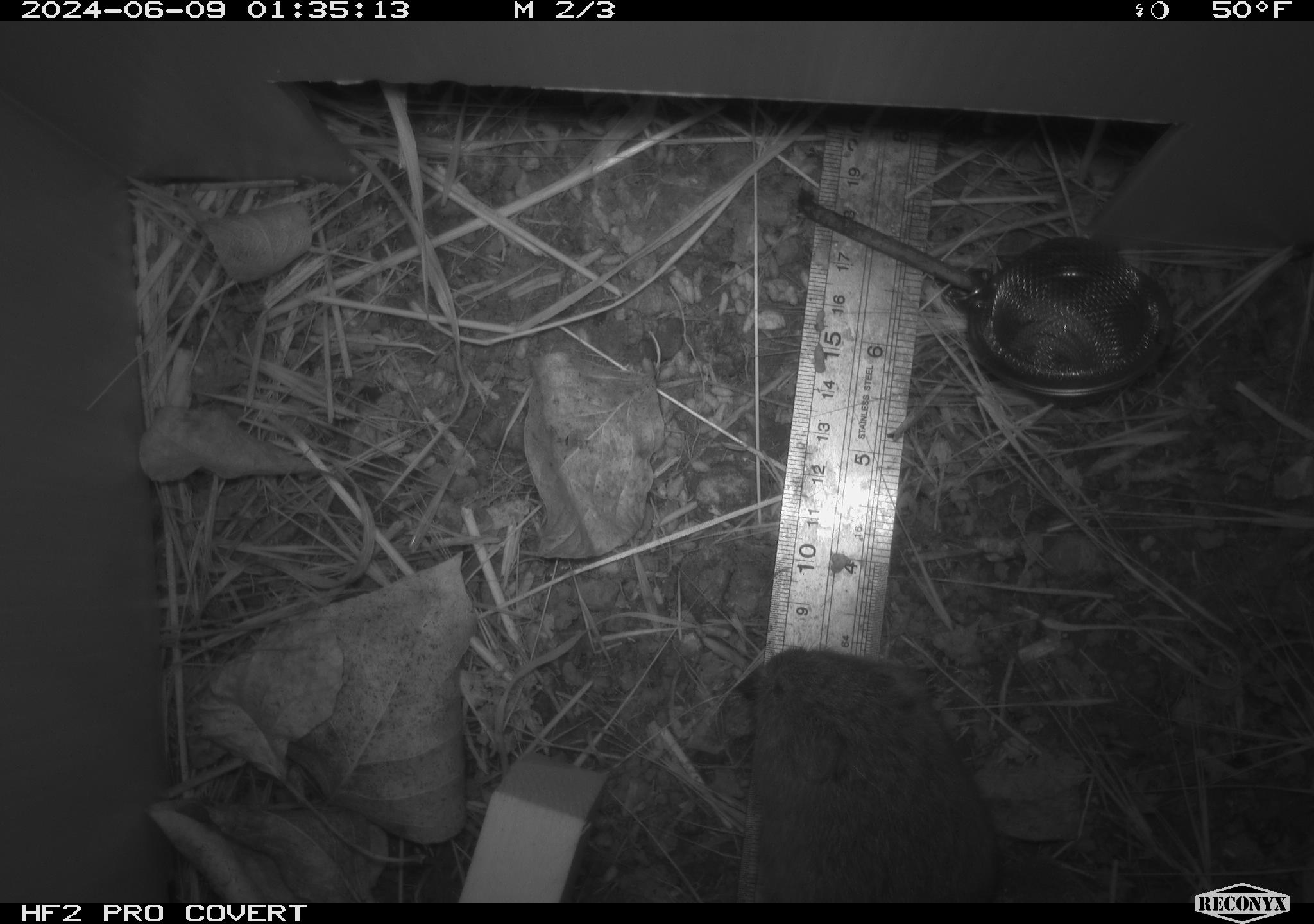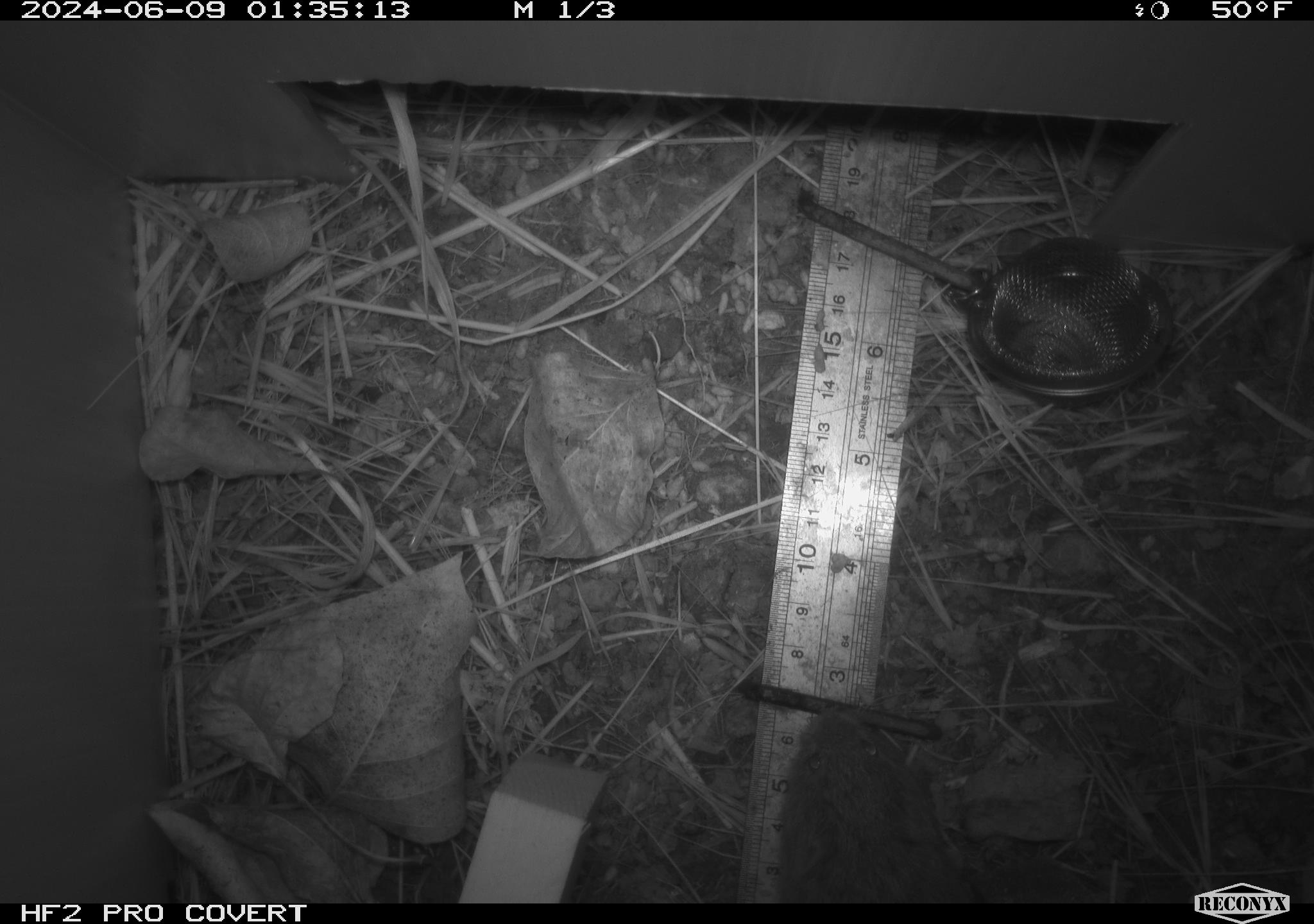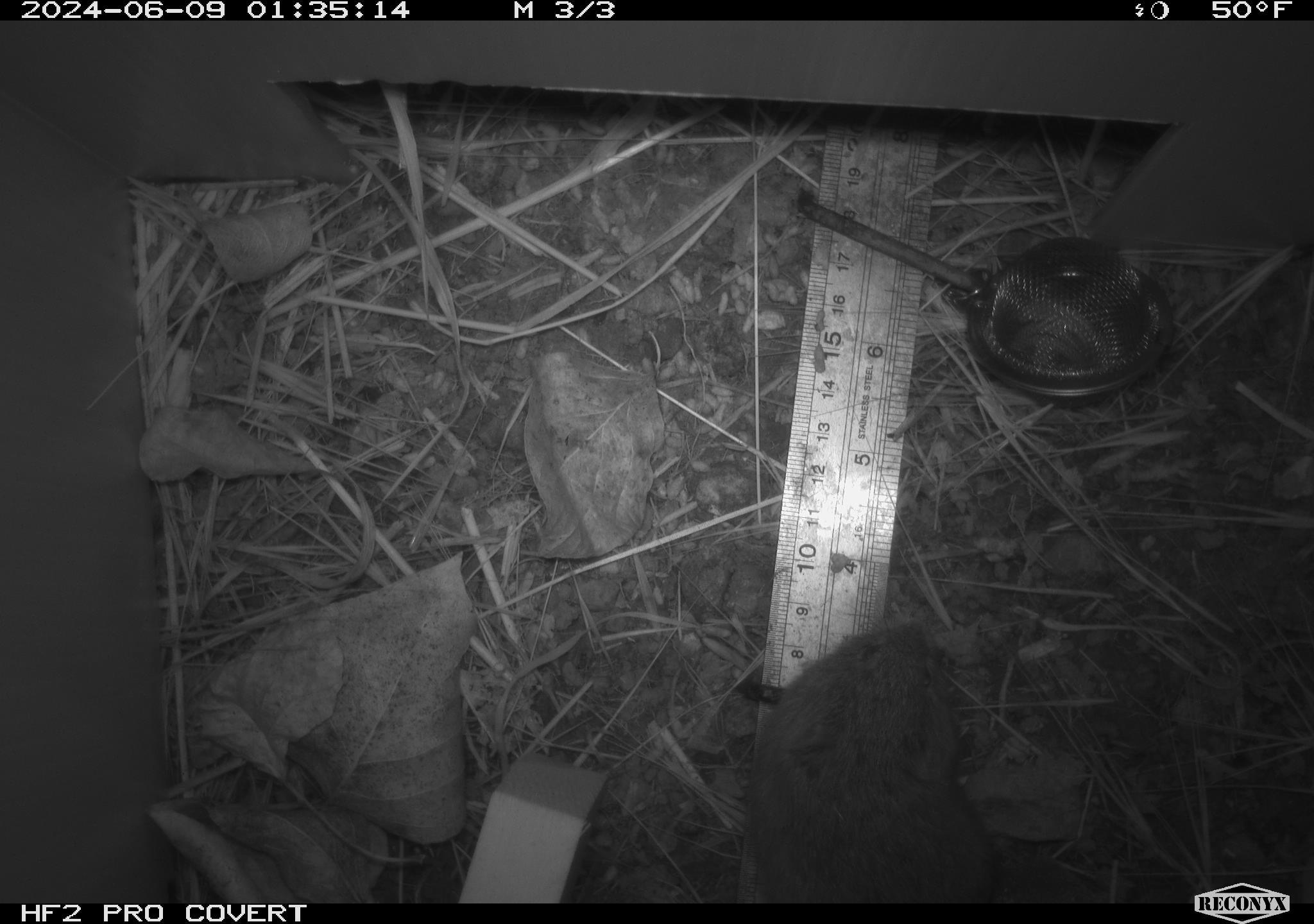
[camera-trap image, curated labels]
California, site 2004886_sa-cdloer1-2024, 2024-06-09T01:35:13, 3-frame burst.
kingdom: Animalia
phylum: Chordata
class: Mammalia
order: Rodentia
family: Cricetidae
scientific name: Arvicolinae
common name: voles, lemmings, and muskrats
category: arvicolinae subfamily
Arvicolinae subfamily (voles, lemmings, and muskrats) (Arvicolinae).